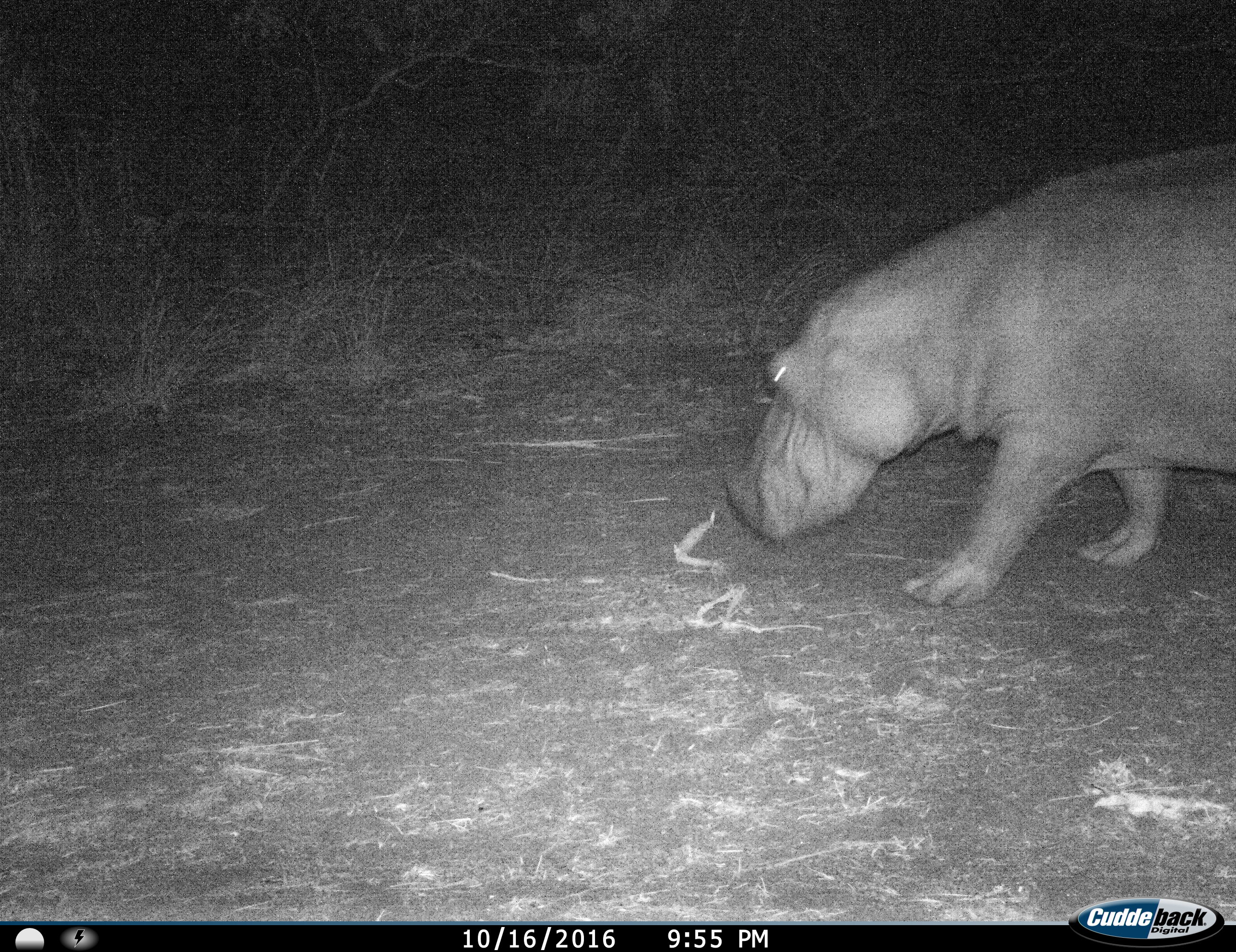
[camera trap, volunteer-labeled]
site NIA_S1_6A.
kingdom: Animalia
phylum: Chordata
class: Mammalia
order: Artiodactyla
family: Hippopotamidae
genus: Hippopotamus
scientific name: Hippopotamus amphibius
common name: hippopotamus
Hippopotamus (Hippopotamus amphibius), count 1. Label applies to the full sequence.